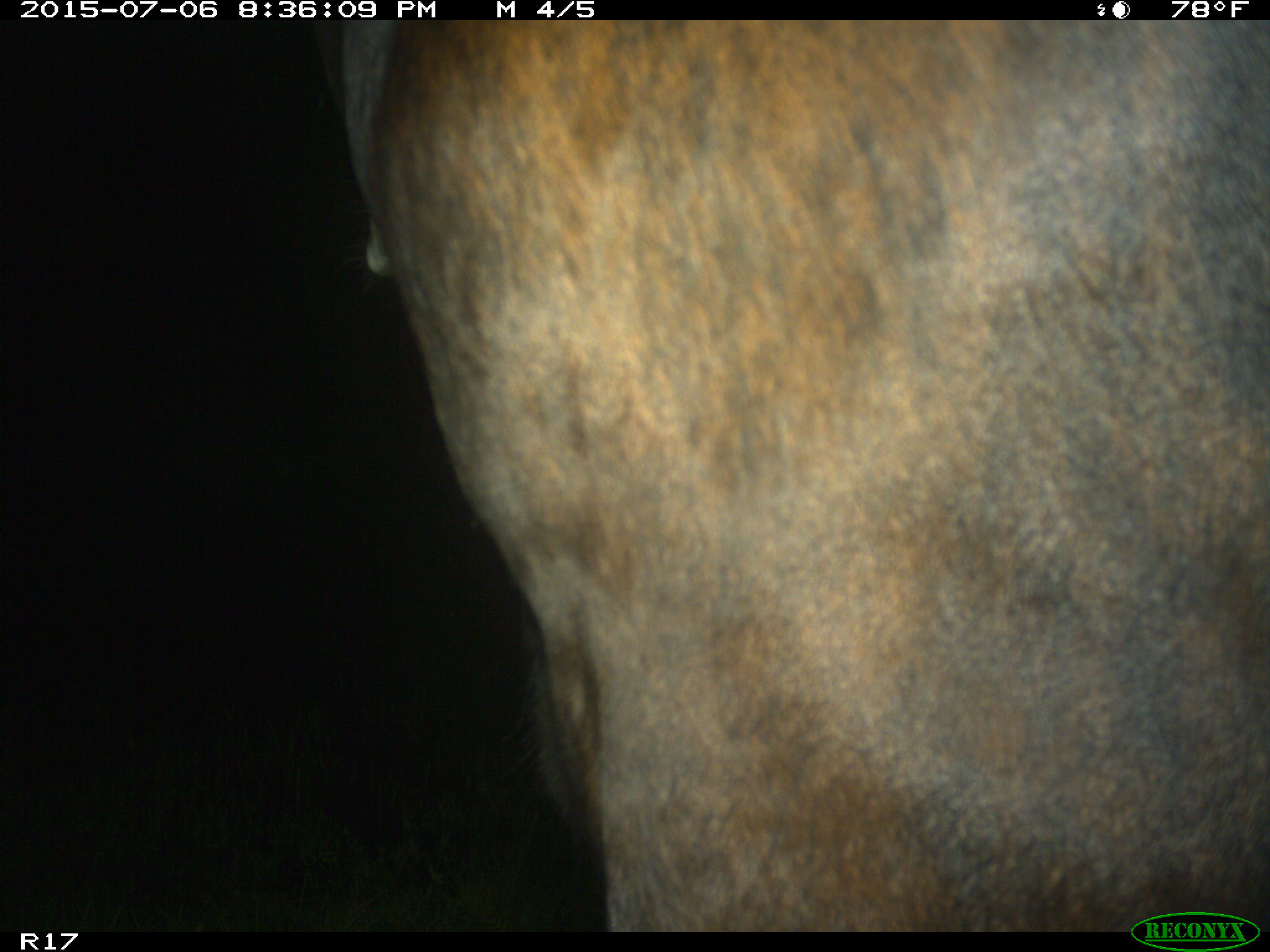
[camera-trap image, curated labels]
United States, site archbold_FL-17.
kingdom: Animalia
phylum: Chordata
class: Mammalia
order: Artiodactyla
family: Bovidae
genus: Bos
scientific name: Bos taurus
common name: domestic cow